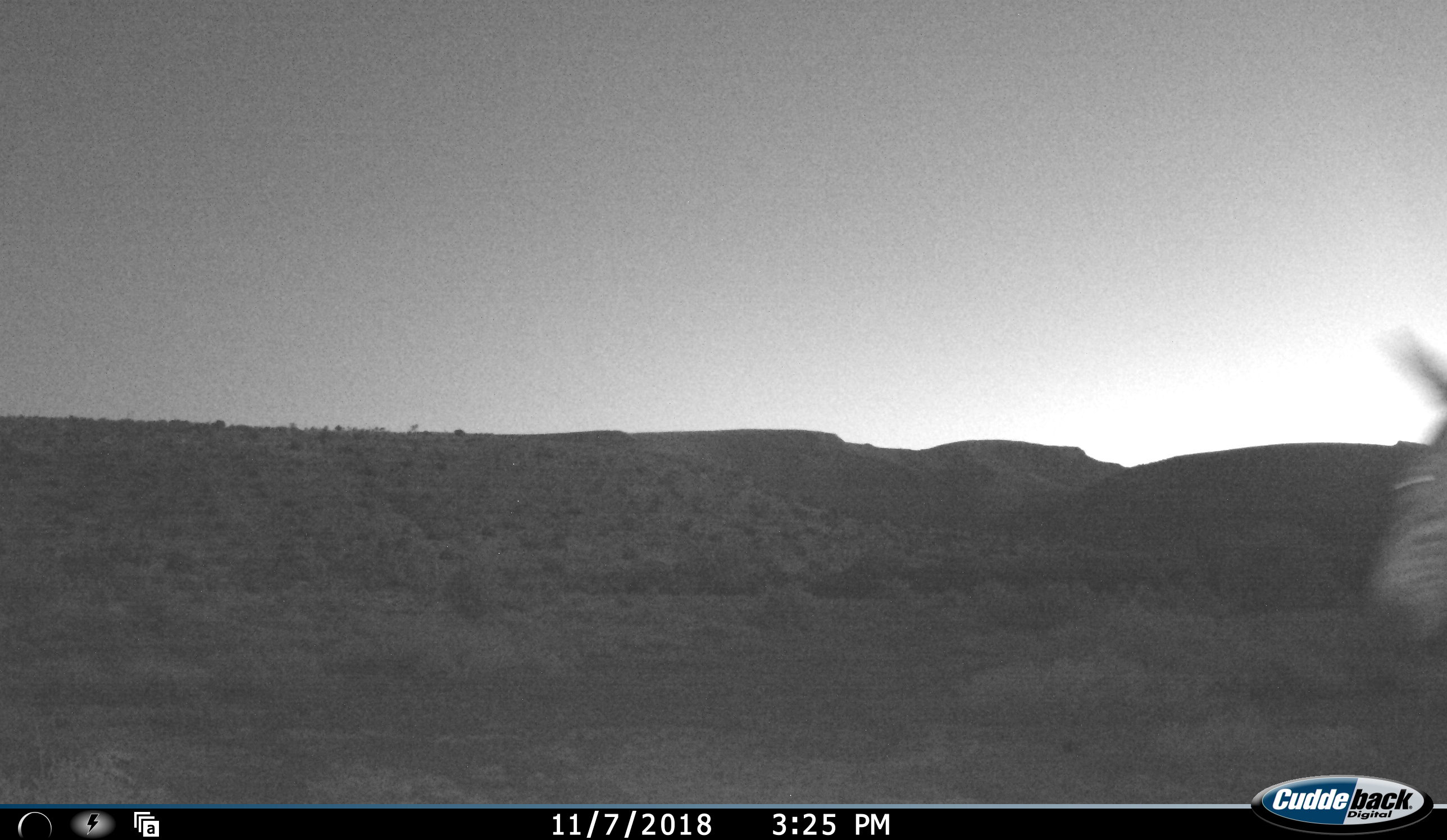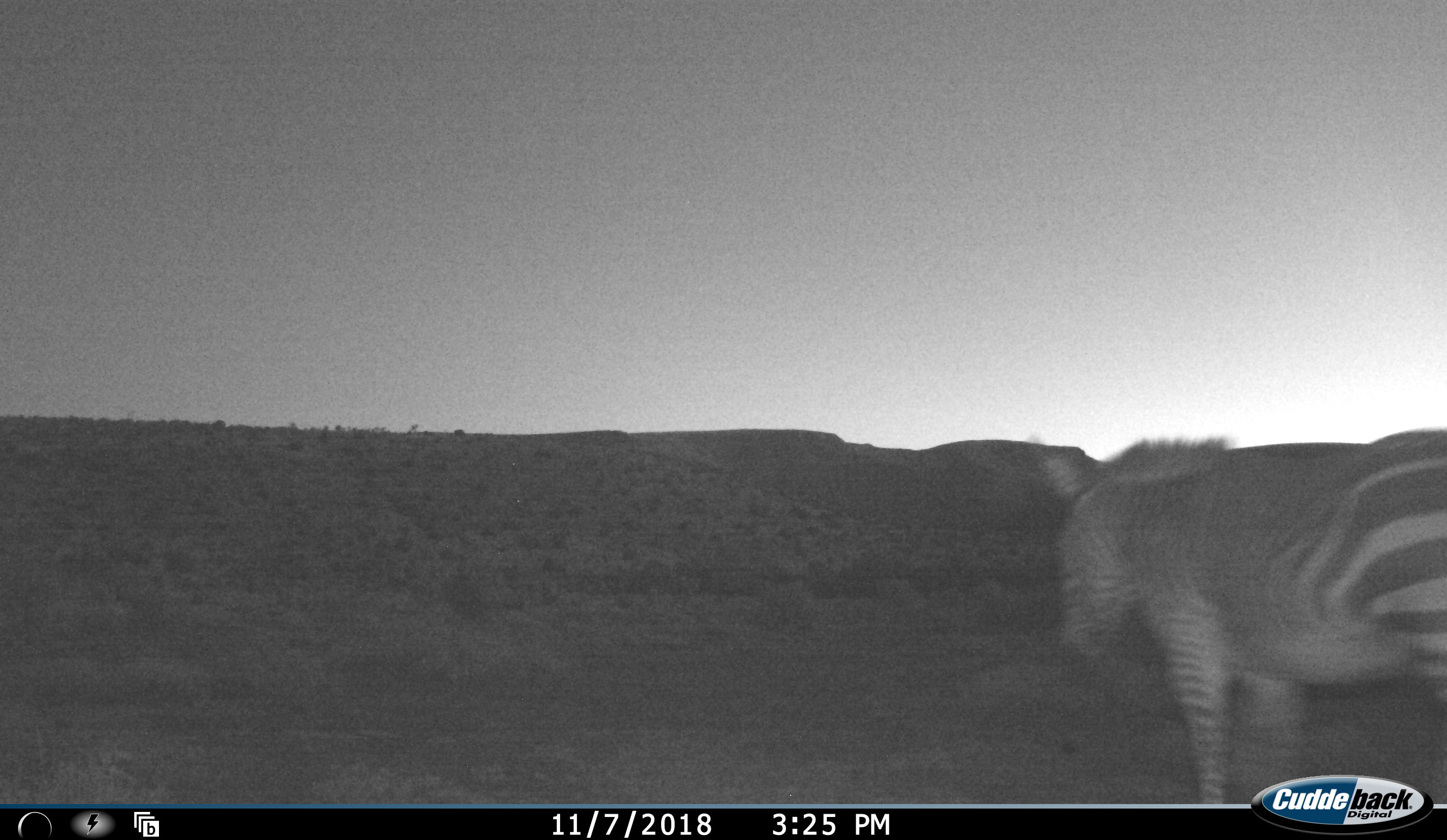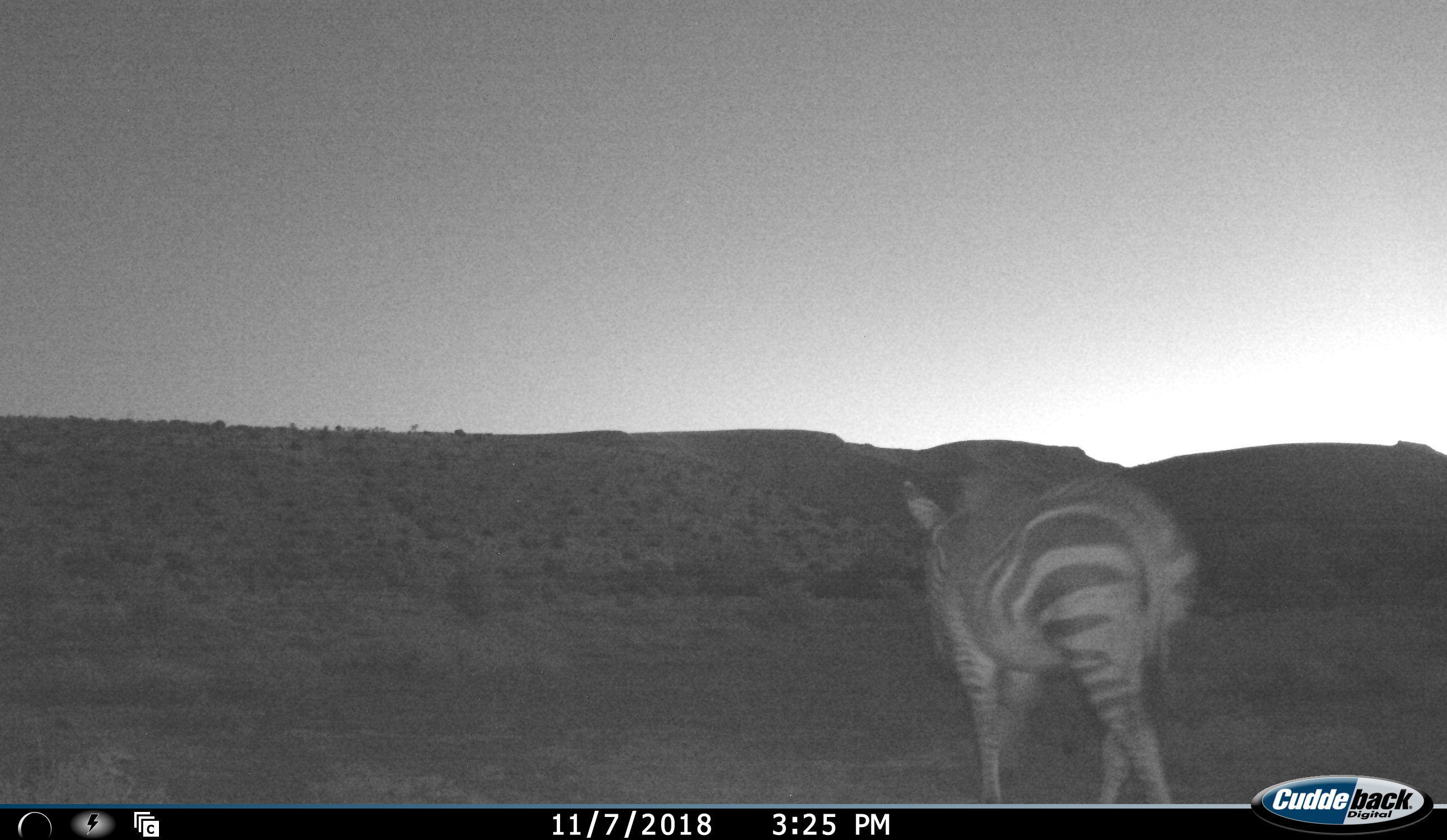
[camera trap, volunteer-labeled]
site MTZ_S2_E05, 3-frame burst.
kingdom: Animalia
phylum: Chordata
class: Mammalia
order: Perissodactyla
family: Equidae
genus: Equus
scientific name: Equus zebra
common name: mountain zebra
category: zebramountain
Zebramountain (mountain zebra) (Equus zebra), count 1. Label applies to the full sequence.